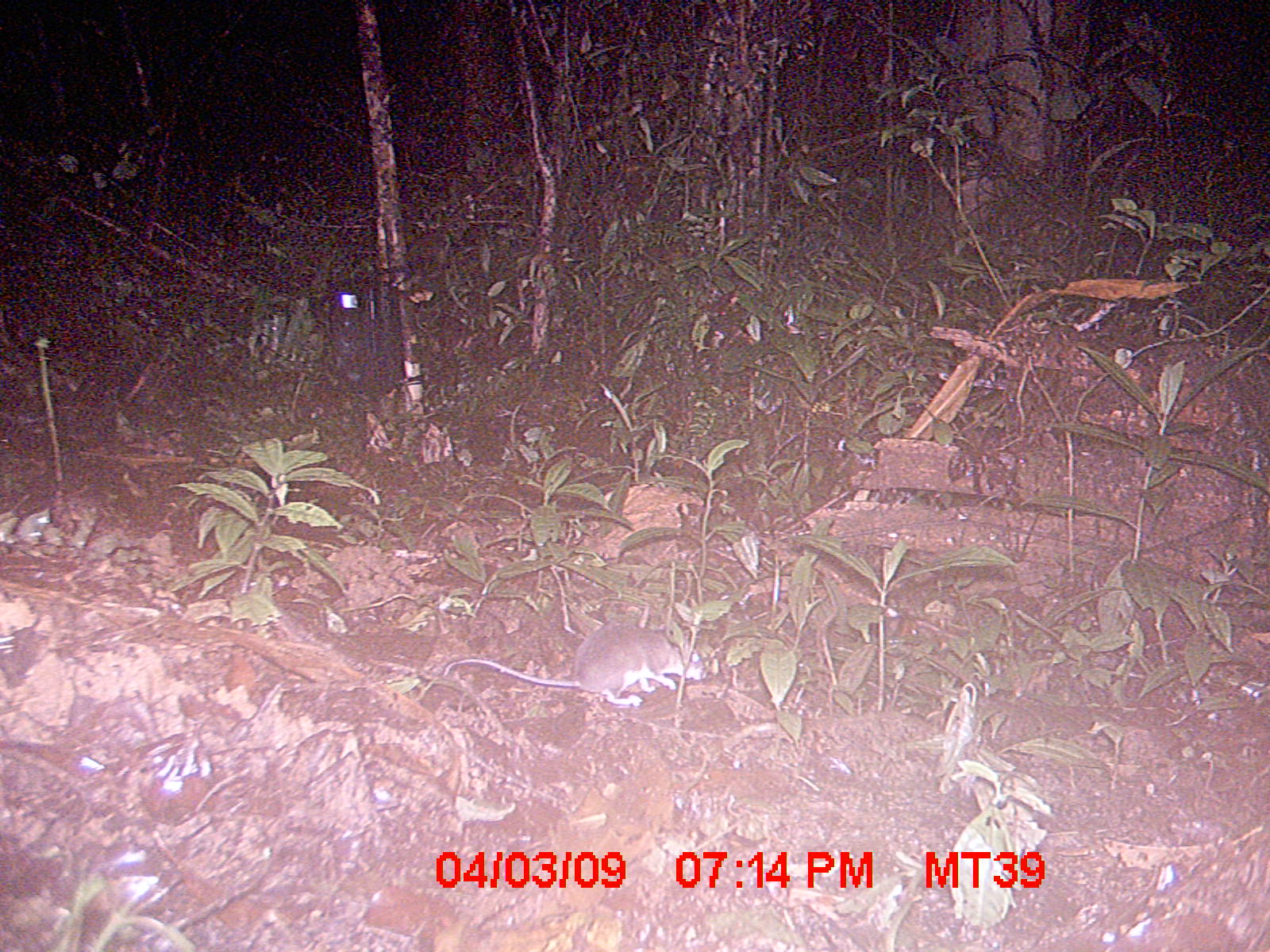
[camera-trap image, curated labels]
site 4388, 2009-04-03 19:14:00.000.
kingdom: Animalia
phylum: Chordata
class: Mammalia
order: Rodentia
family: Nesomyidae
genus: Eliurus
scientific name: Eliurus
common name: eliurus rat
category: eliurus sp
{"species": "eliurus sp (eliurus rat) (Eliurus)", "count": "1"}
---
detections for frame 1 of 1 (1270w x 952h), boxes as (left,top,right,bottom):
eliurus sp: (444,620,706,705)